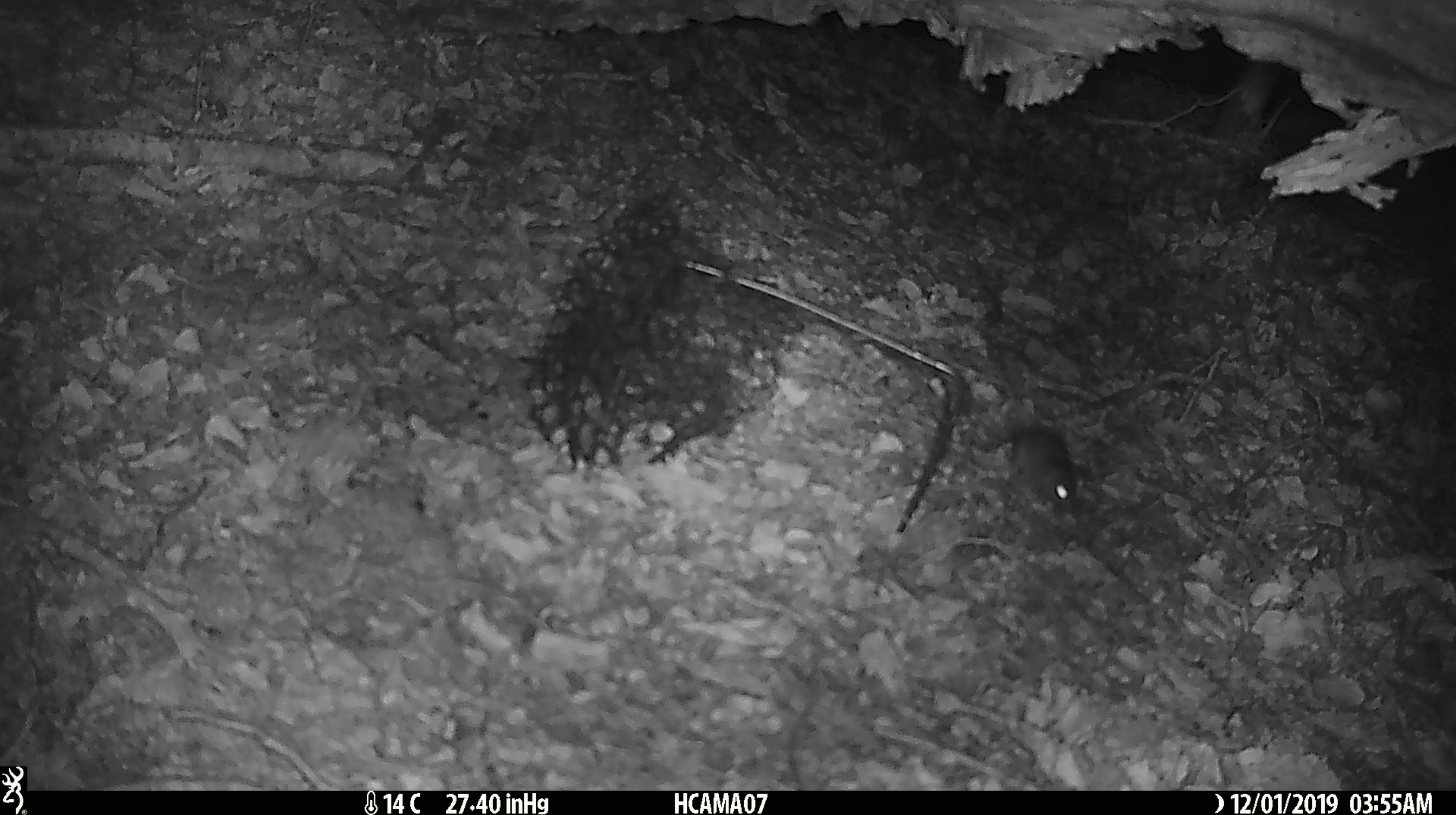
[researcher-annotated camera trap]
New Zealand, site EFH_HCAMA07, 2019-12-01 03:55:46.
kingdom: Animalia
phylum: Chordata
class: Mammalia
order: Rodentia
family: Muridae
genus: Mus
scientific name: Mus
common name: mouse